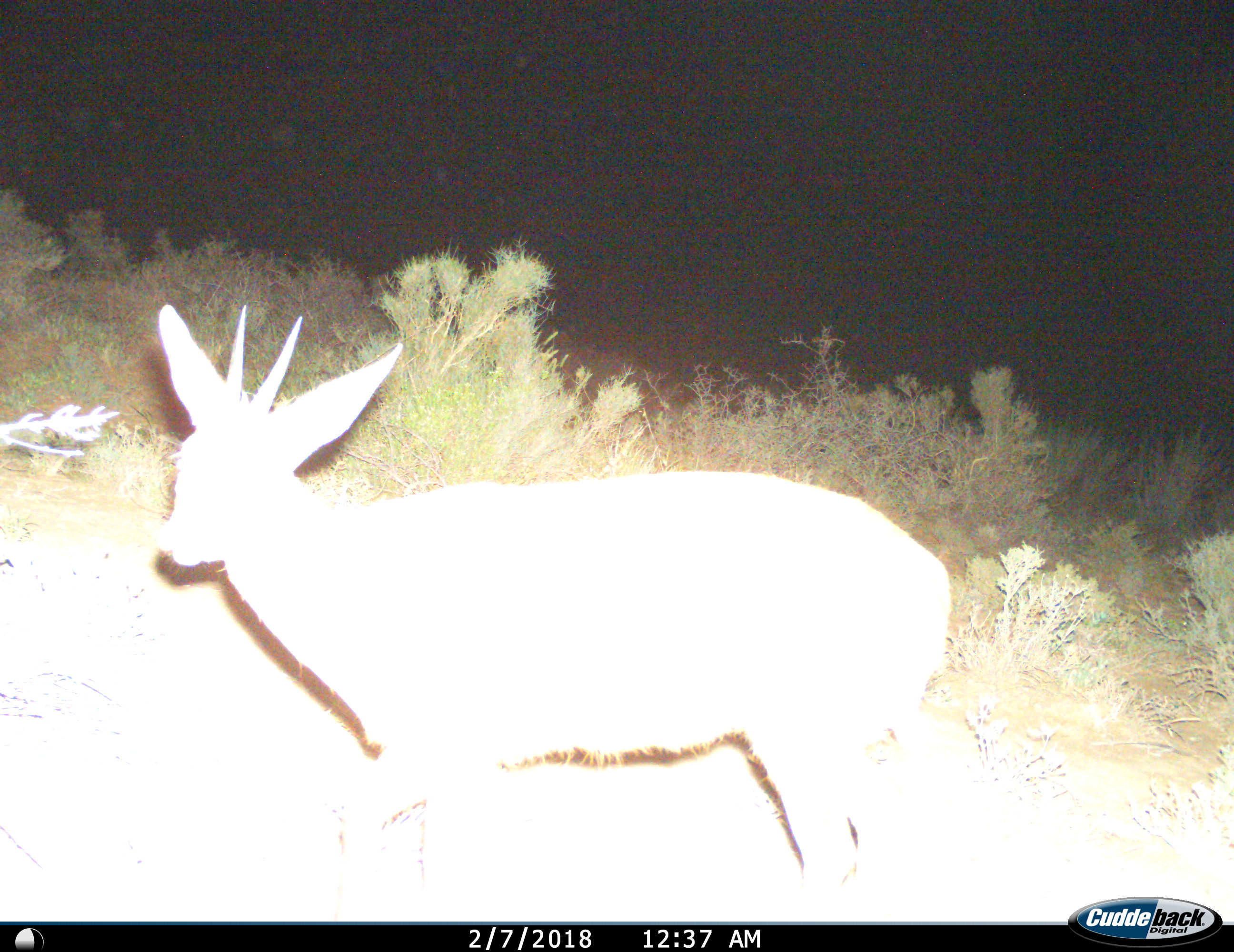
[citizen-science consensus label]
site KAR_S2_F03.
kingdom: Animalia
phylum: Chordata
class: Mammalia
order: Artiodactyla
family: Bovidae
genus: Sylvicapra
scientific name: Sylvicapra grimmia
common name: common duiker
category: duikercommongrey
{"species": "duikercommongrey (common duiker) (Sylvicapra grimmia)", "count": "1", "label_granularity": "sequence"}